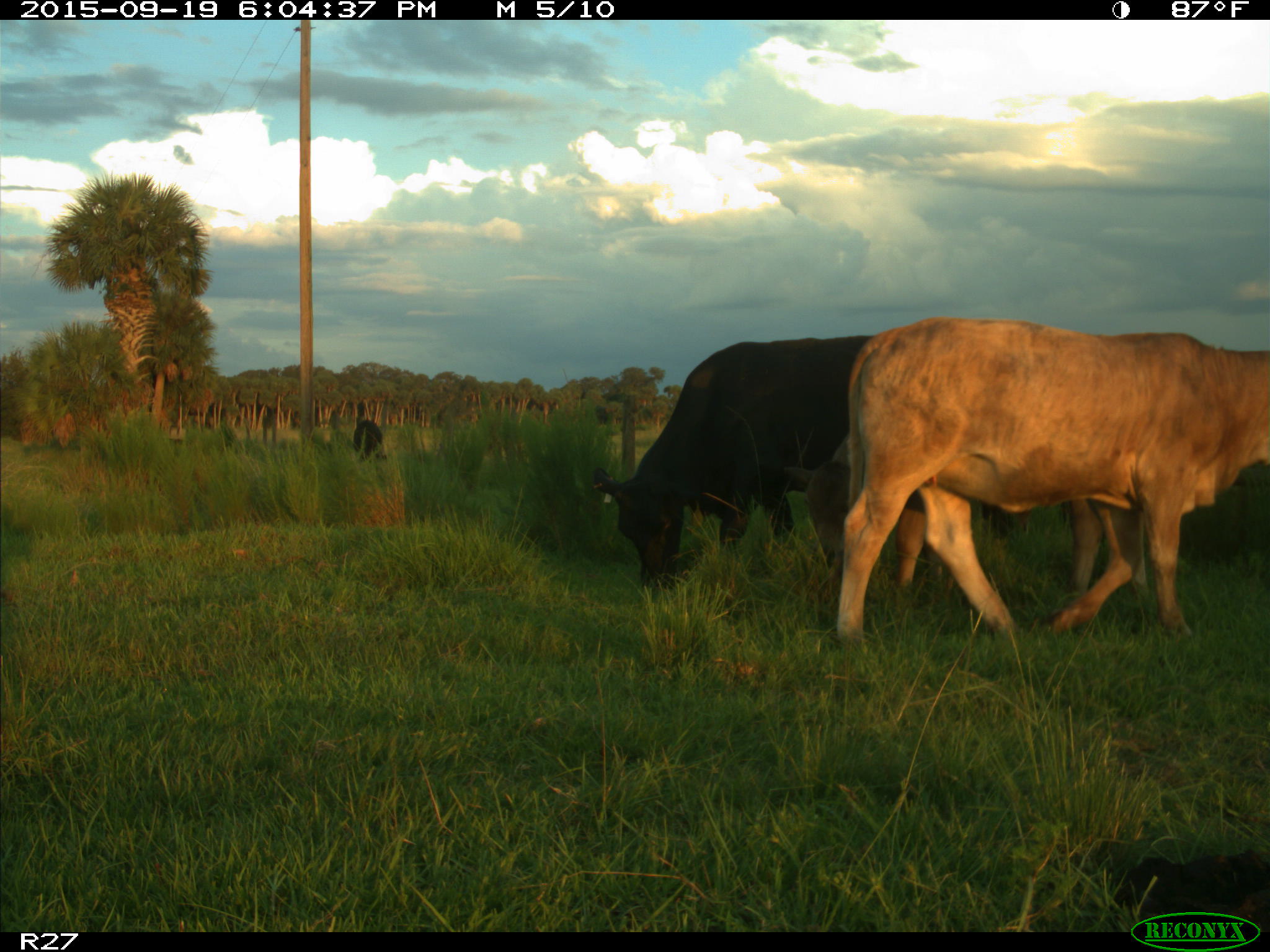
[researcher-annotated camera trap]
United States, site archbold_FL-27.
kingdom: Animalia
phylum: Chordata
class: Mammalia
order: Artiodactyla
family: Bovidae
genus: Bos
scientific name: Bos taurus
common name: domestic cow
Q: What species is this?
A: Bos taurus (domestic cow).